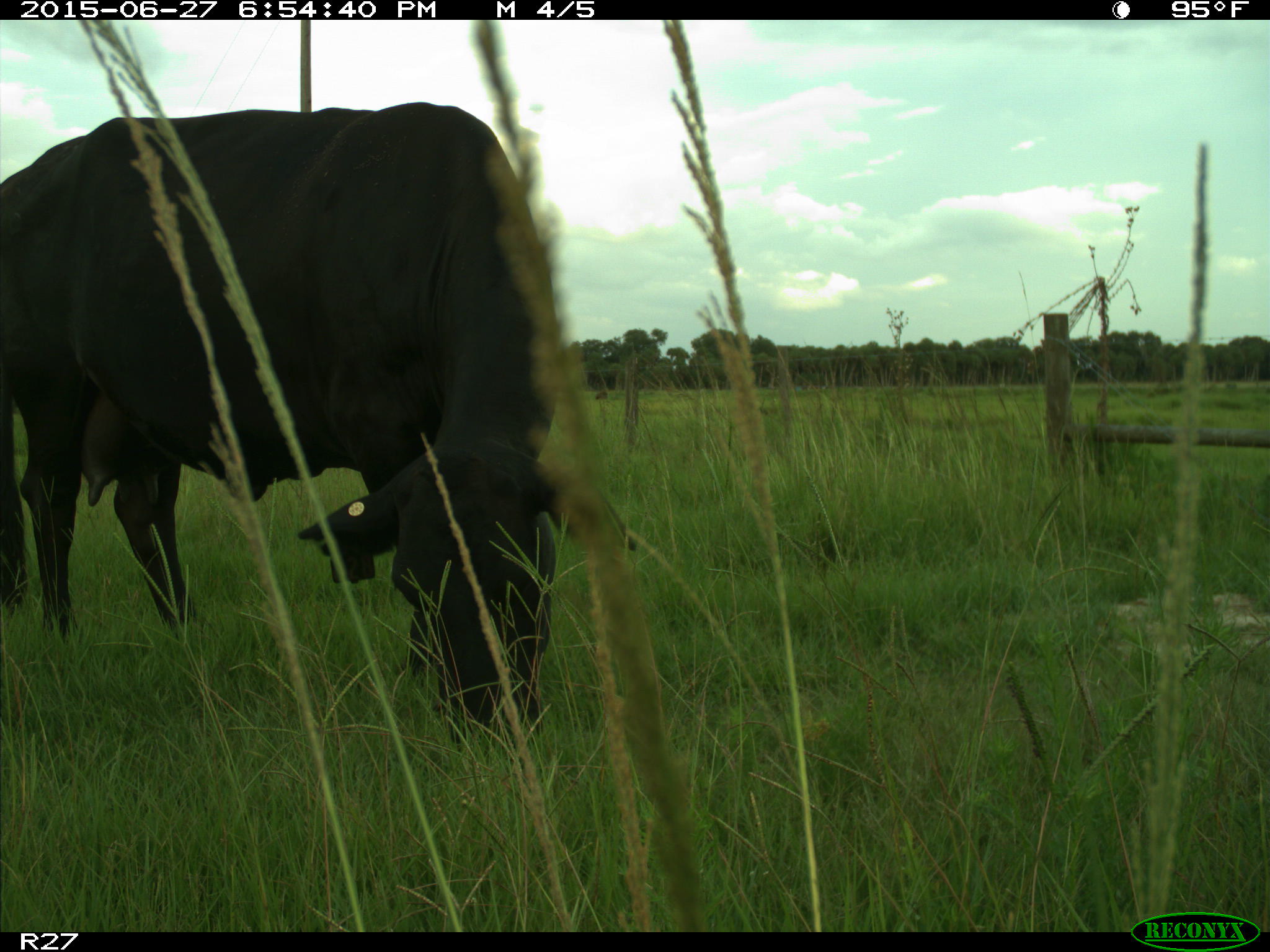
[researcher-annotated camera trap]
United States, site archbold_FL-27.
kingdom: Animalia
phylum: Chordata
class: Mammalia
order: Artiodactyla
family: Bovidae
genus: Bos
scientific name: Bos taurus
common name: domestic cow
Bos taurus (domestic cow).